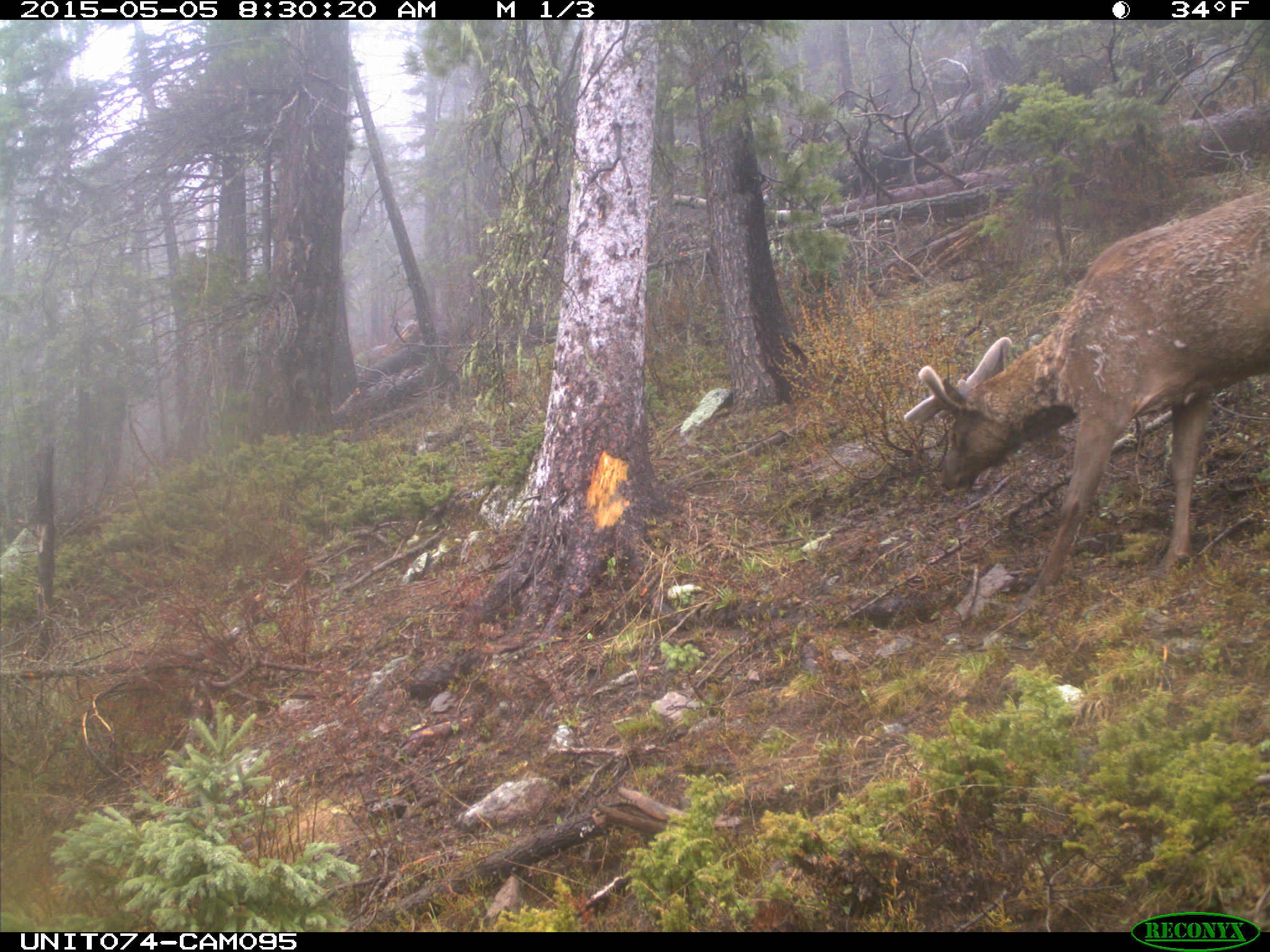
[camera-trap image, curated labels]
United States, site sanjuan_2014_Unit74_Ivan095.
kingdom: Animalia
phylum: Chordata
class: Mammalia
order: Artiodactyla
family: Cervidae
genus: Cervus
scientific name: Cervus elaphus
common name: red deer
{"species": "Cervus elaphus (red deer)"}